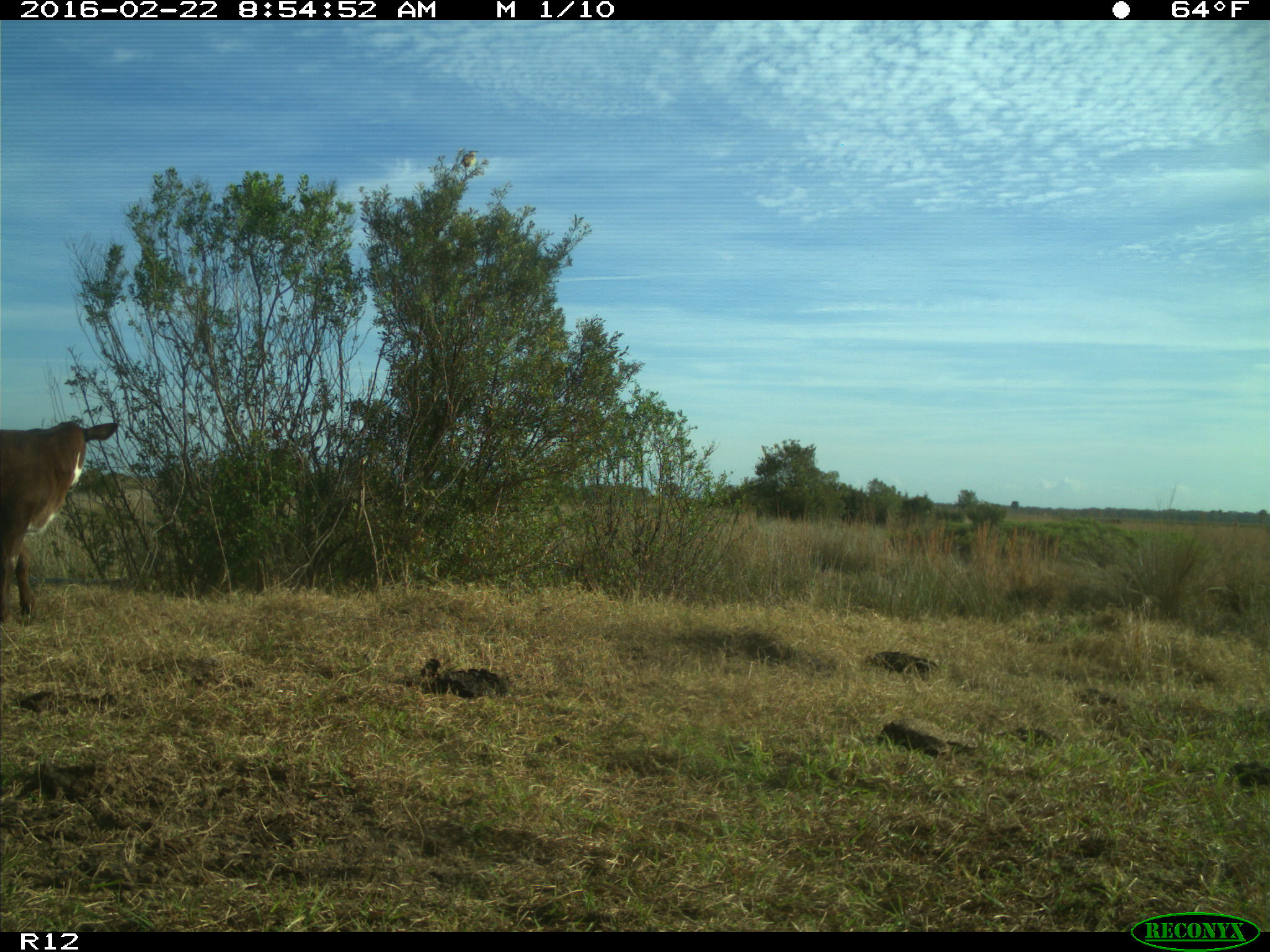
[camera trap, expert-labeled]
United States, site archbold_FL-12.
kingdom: Animalia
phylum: Chordata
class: Mammalia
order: Artiodactyla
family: Bovidae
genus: Bos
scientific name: Bos taurus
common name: domestic cow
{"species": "Bos taurus (domestic cow)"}